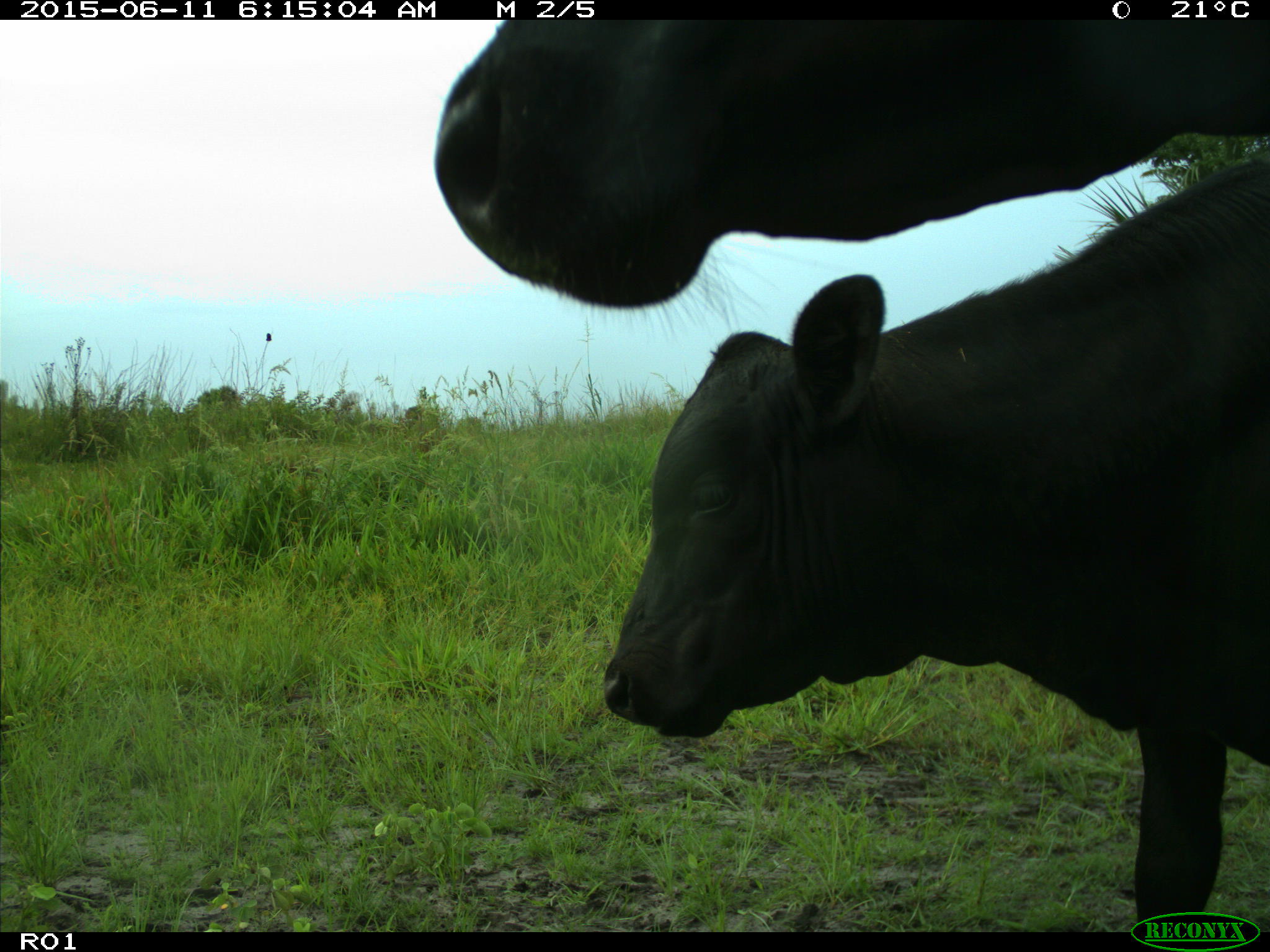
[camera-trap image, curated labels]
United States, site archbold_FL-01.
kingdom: Animalia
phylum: Chordata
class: Mammalia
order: Artiodactyla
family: Bovidae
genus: Bos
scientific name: Bos taurus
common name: domestic cow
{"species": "Bos taurus (domestic cow)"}